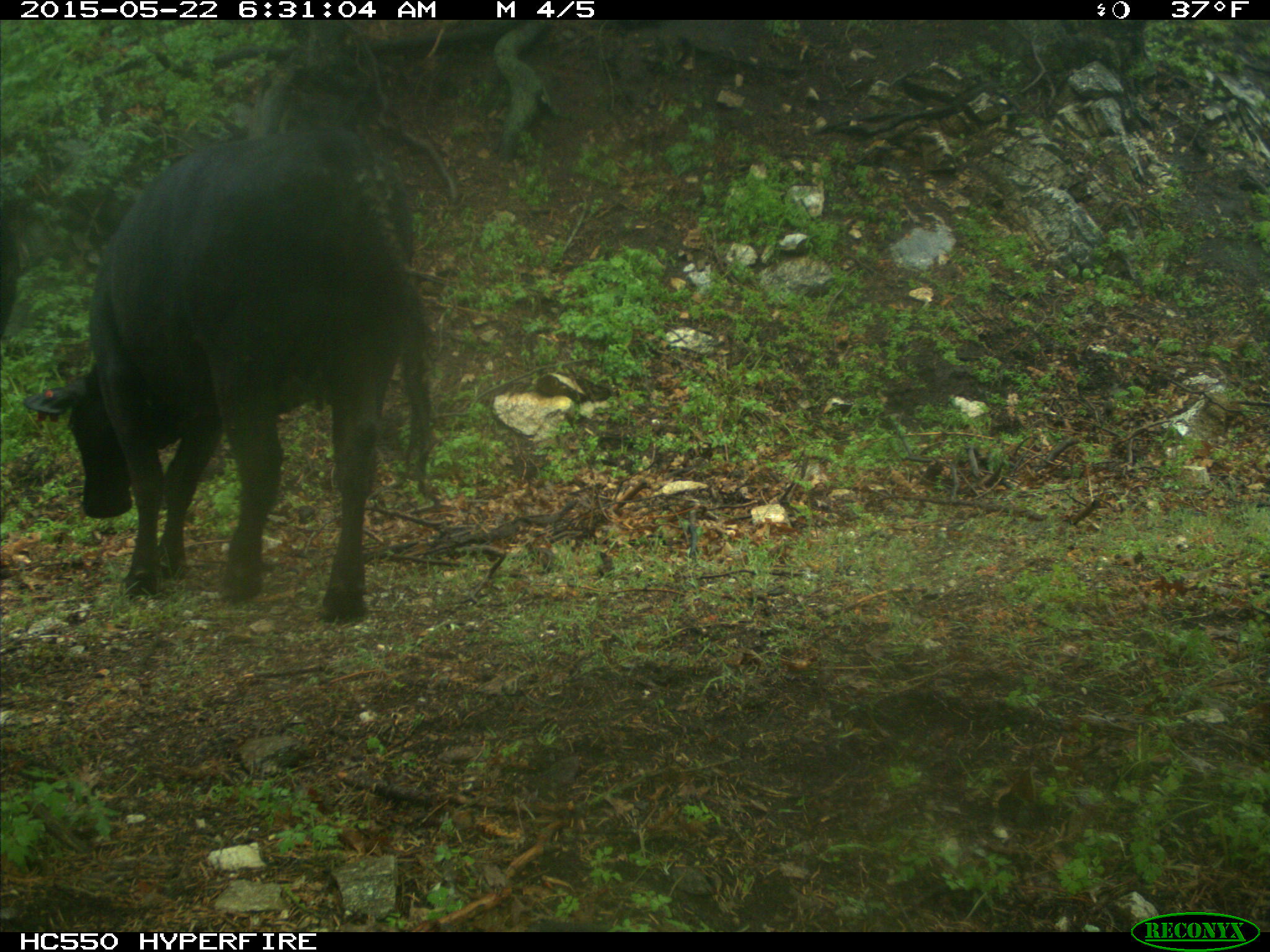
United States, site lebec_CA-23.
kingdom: Animalia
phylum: Chordata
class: Mammalia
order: Artiodactyla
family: Bovidae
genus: Bos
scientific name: Bos taurus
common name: domestic cow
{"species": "Bos taurus (domestic cow)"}